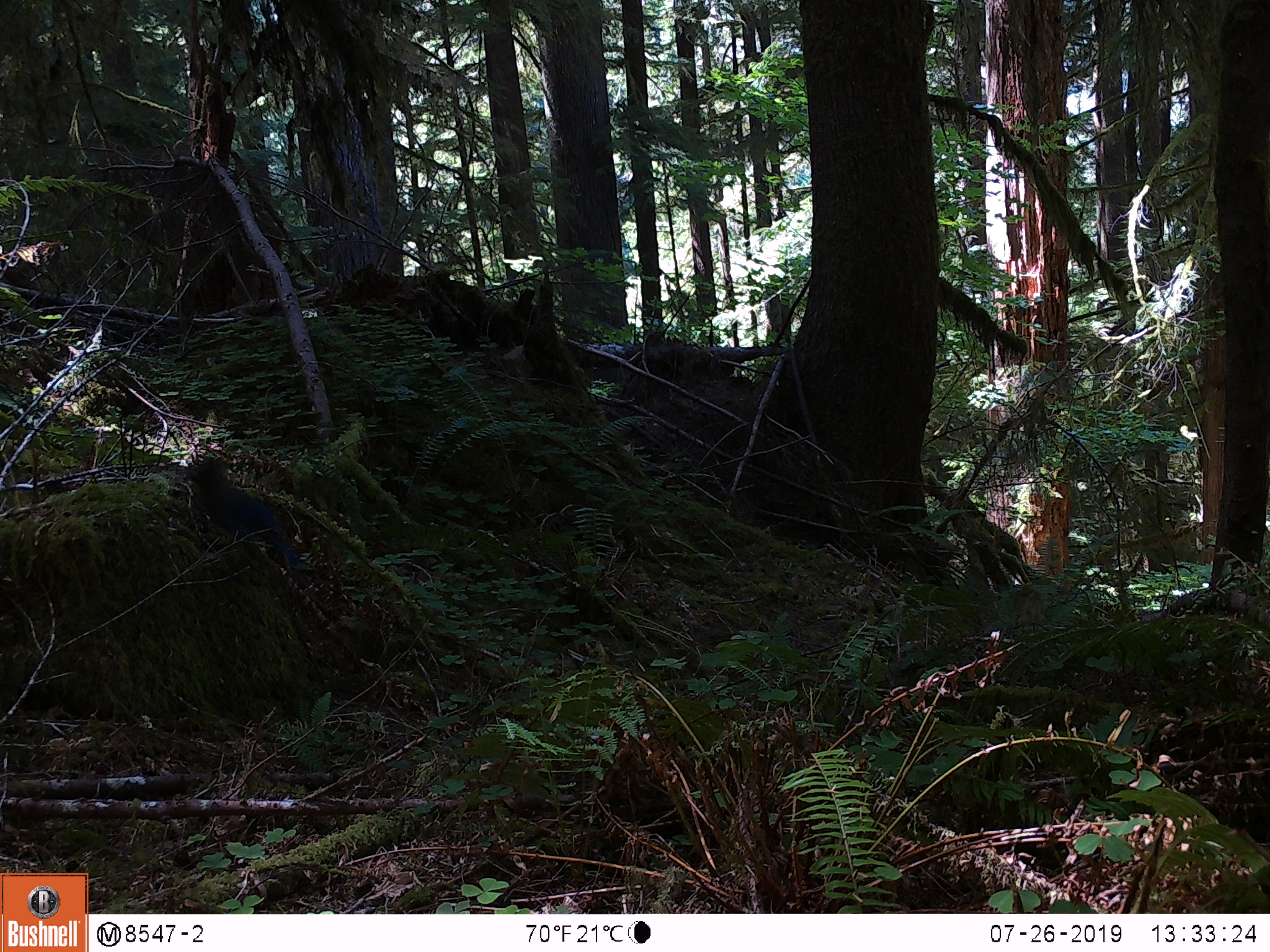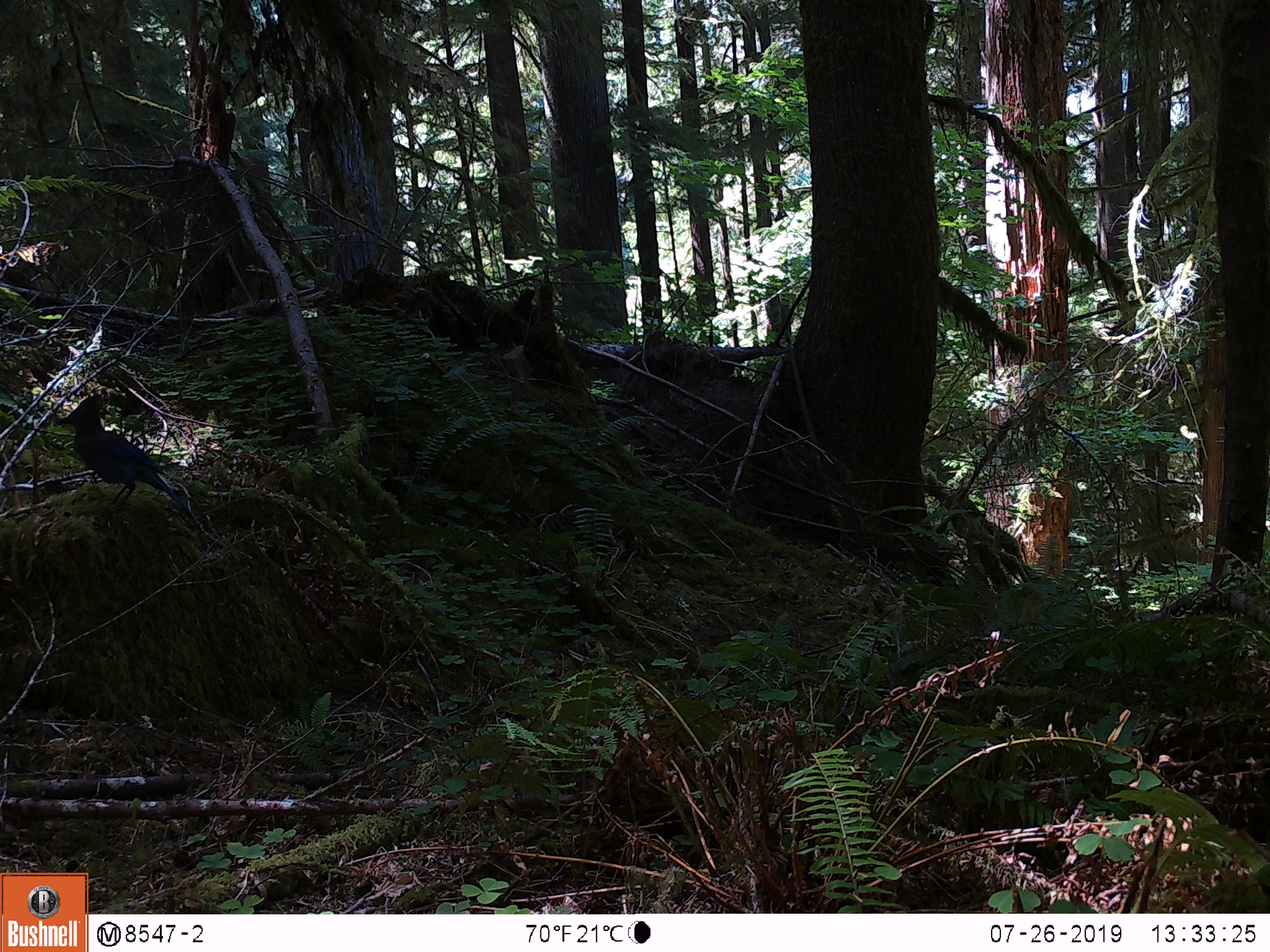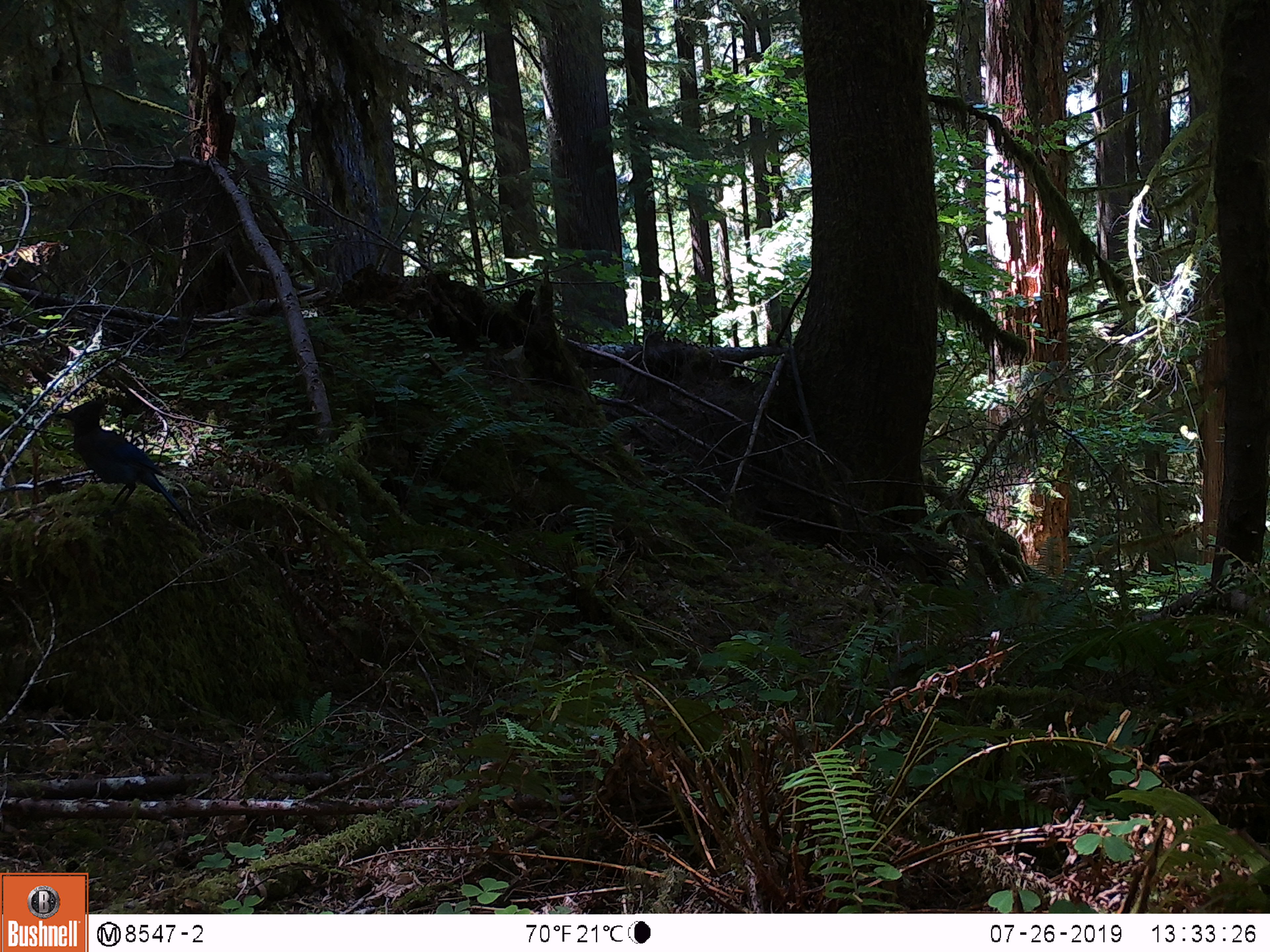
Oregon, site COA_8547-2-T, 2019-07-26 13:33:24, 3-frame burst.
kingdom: Animalia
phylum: Chordata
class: Aves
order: Passeriformes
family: Corvidae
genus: Cyanocitta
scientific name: Cyanocitta stelleri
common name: steller's jay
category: stellers jay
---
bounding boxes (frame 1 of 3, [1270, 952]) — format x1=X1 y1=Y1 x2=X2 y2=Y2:
stellers jay: x1=183 y1=453 x2=300 y2=563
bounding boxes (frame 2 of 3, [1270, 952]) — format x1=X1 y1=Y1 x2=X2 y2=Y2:
stellers jay: x1=52 y1=388 x2=182 y2=509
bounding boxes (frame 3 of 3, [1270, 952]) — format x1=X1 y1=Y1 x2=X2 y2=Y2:
stellers jay: x1=53 y1=395 x2=177 y2=507